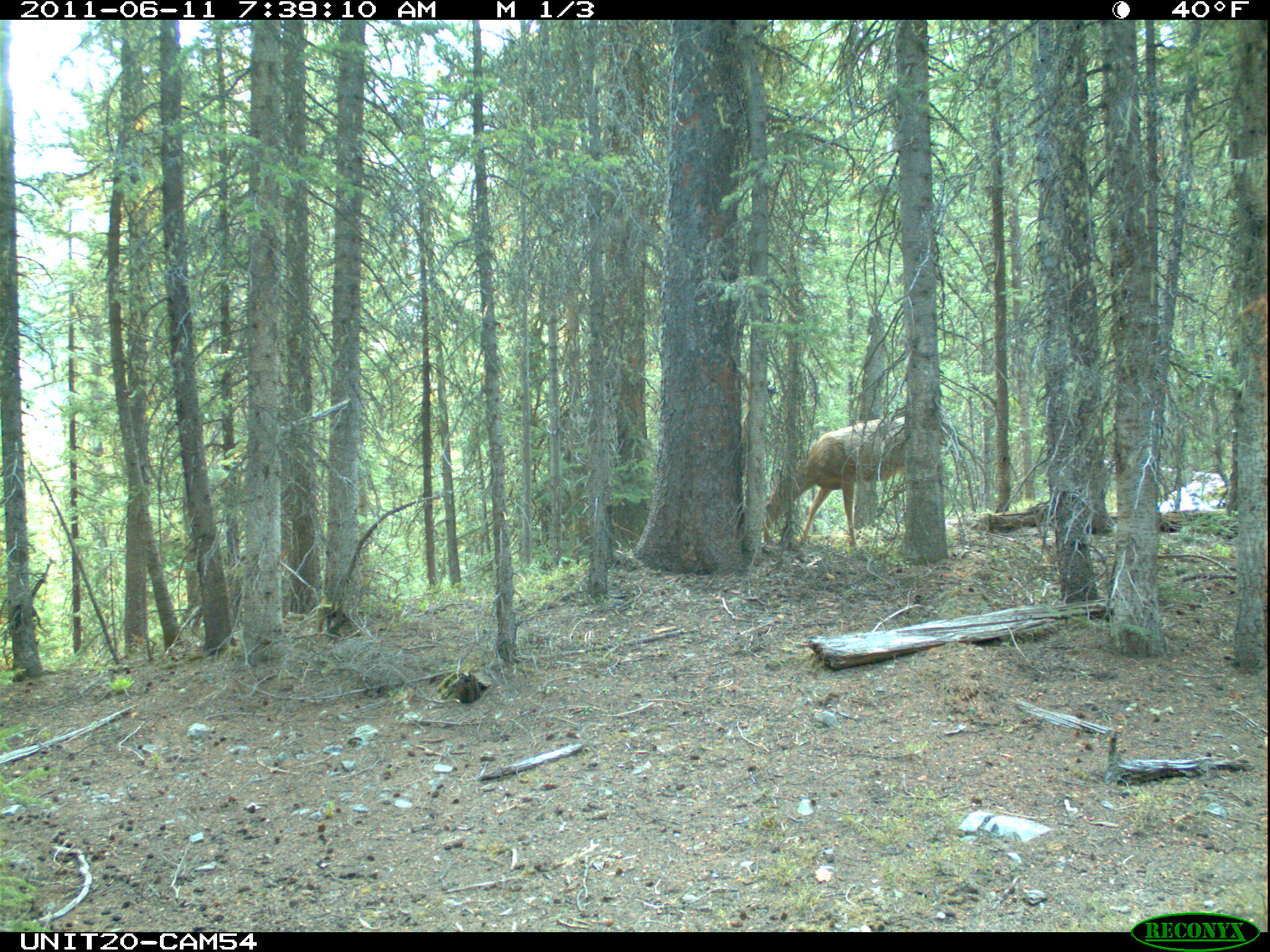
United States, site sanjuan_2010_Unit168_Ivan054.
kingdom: Animalia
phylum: Chordata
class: Mammalia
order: Artiodactyla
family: Cervidae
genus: Odocoileus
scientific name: Odocoileus hemionus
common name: mule deer